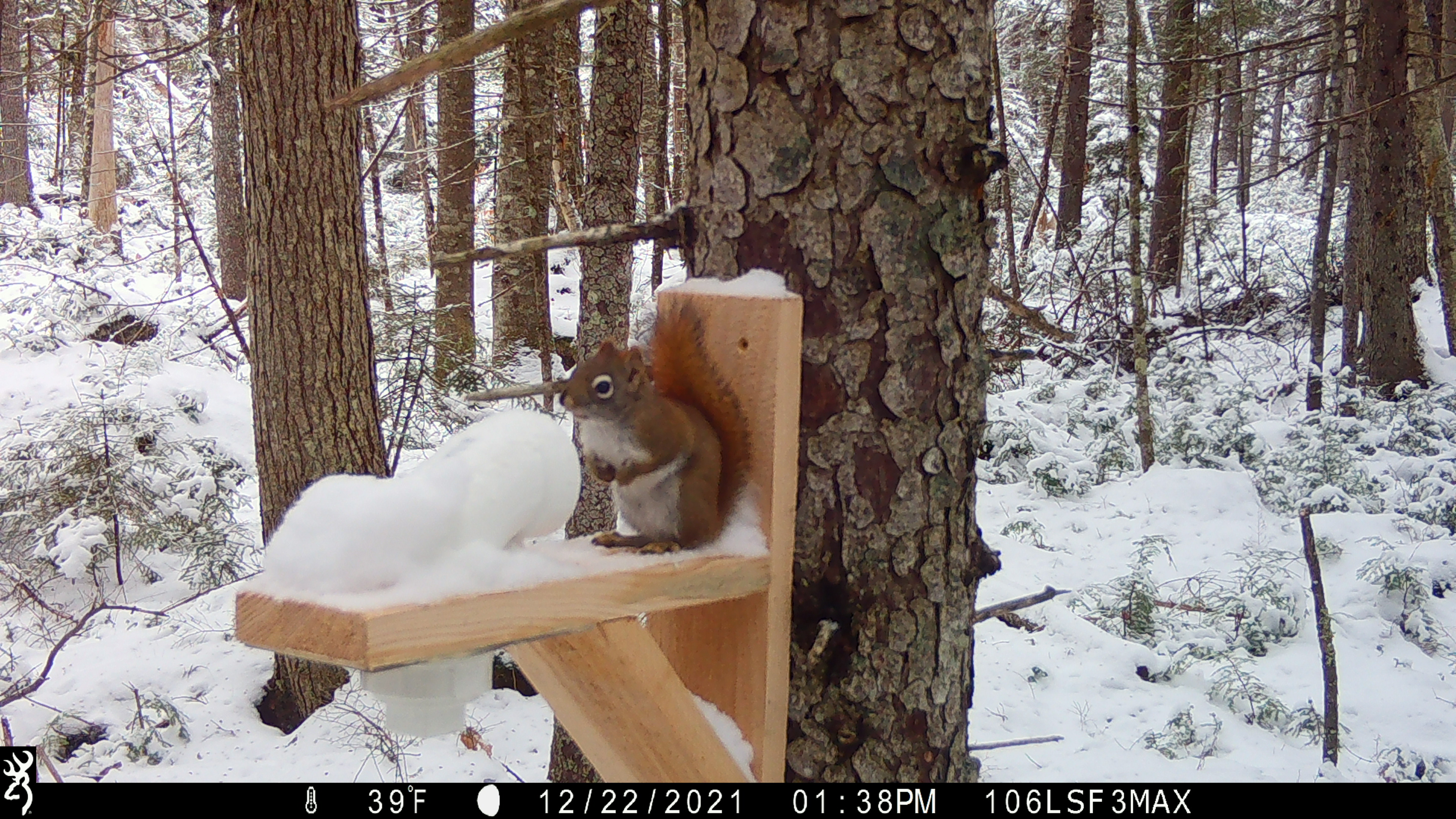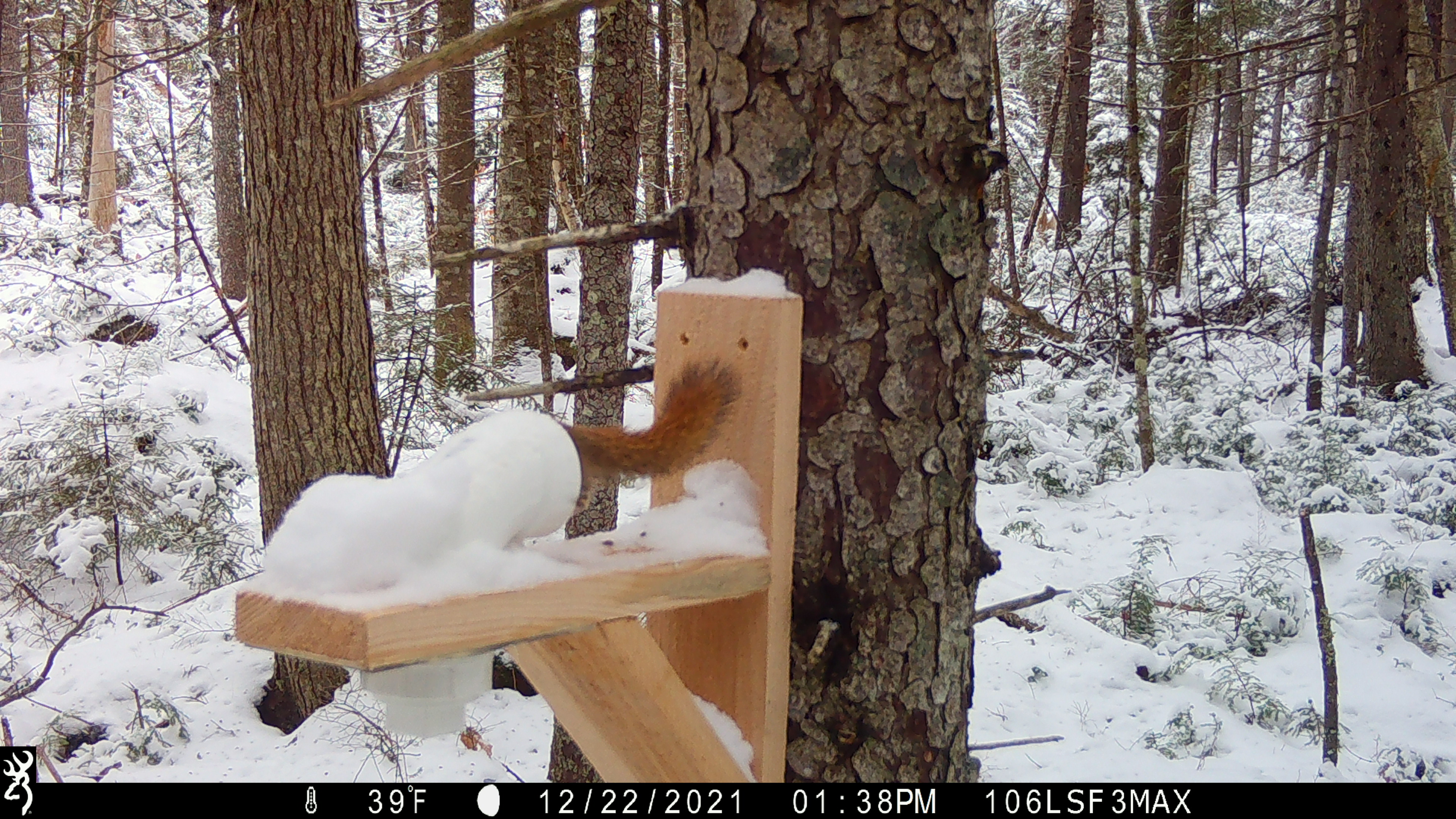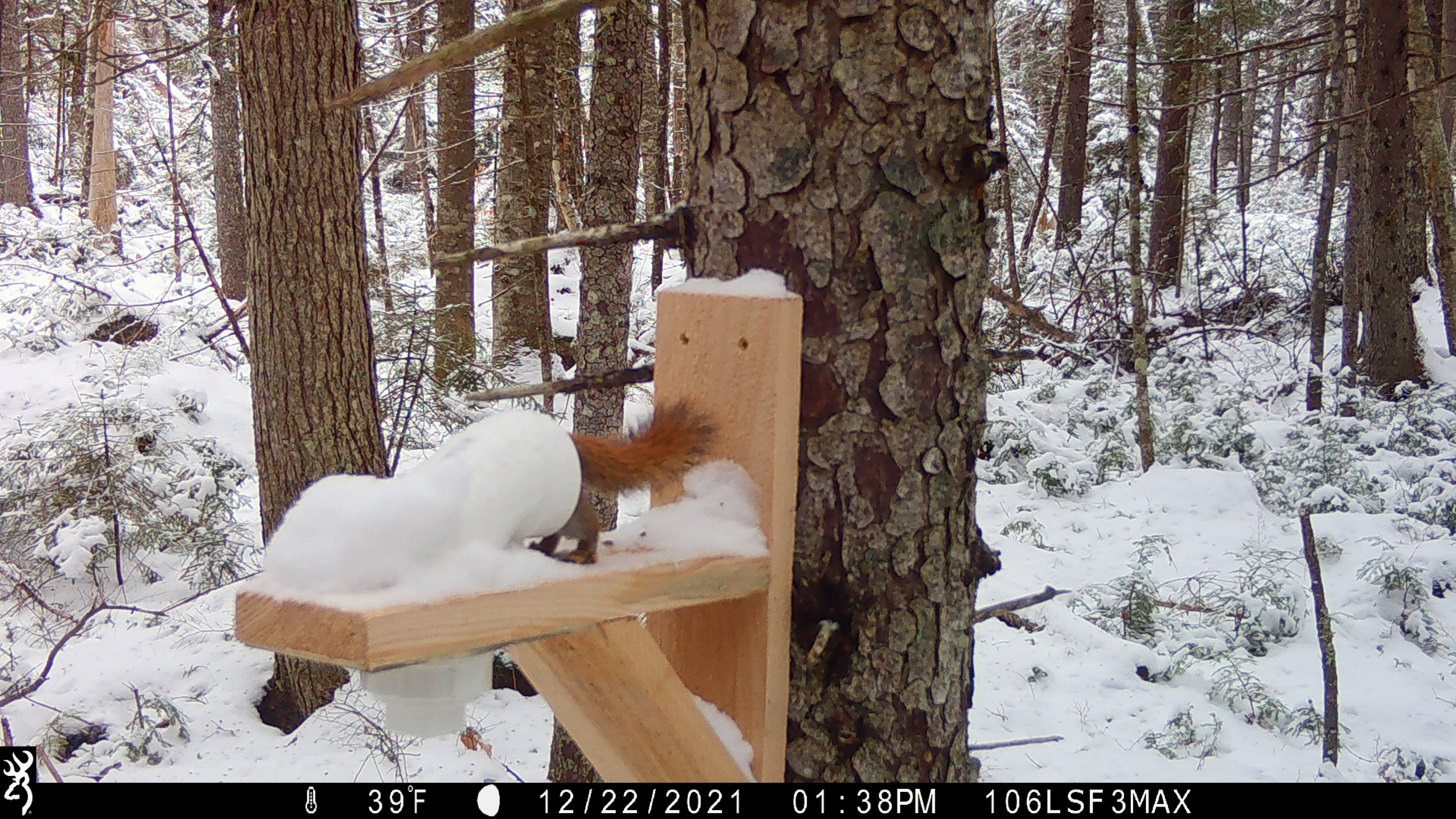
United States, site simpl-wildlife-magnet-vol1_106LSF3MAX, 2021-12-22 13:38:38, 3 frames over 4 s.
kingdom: Animalia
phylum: Chordata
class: Mammalia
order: Rodentia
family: Sciuridae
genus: Tamiasciurus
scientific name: Tamiasciurus hudsonicus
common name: red squirrel